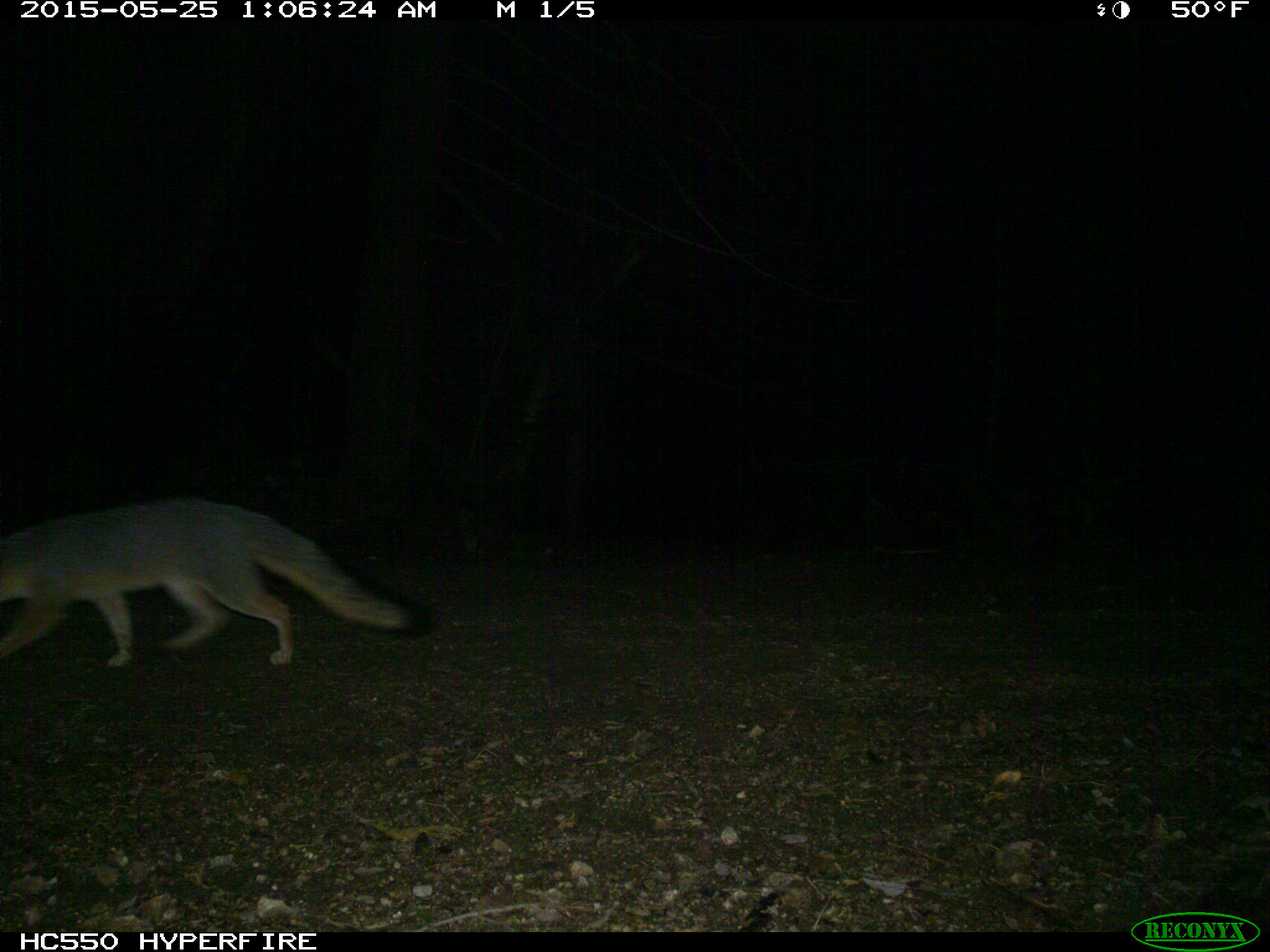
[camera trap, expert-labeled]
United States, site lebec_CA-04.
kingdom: Animalia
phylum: Chordata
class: Mammalia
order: Carnivora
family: Canidae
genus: Urocyon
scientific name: Urocyon cinereoargenteus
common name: gray fox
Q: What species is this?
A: Urocyon cinereoargenteus (gray fox).